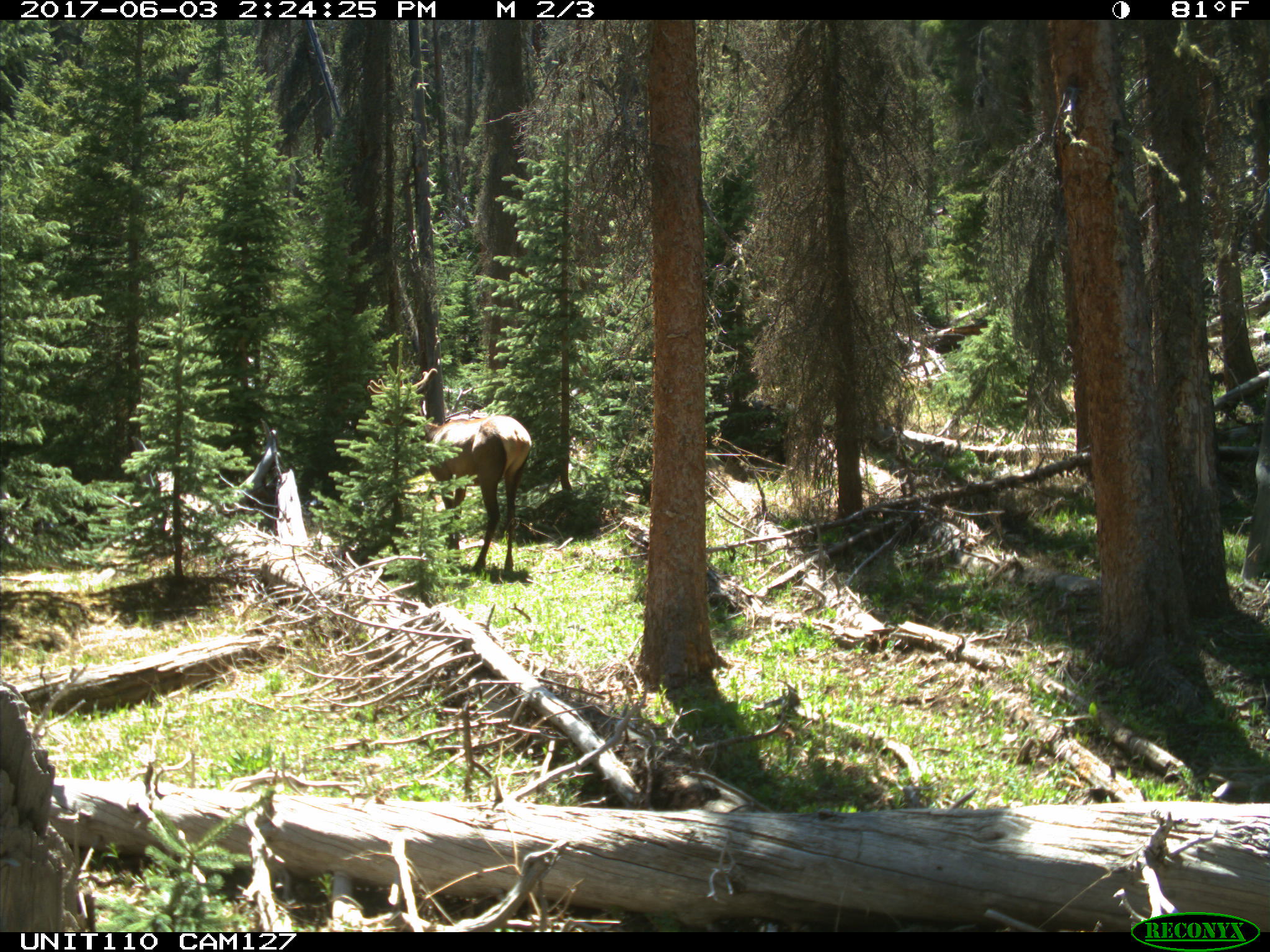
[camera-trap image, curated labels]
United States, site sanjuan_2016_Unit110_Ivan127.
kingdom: Animalia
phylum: Chordata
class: Mammalia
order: Artiodactyla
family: Cervidae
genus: Cervus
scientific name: Cervus elaphus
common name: red deer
Cervus elaphus (red deer).